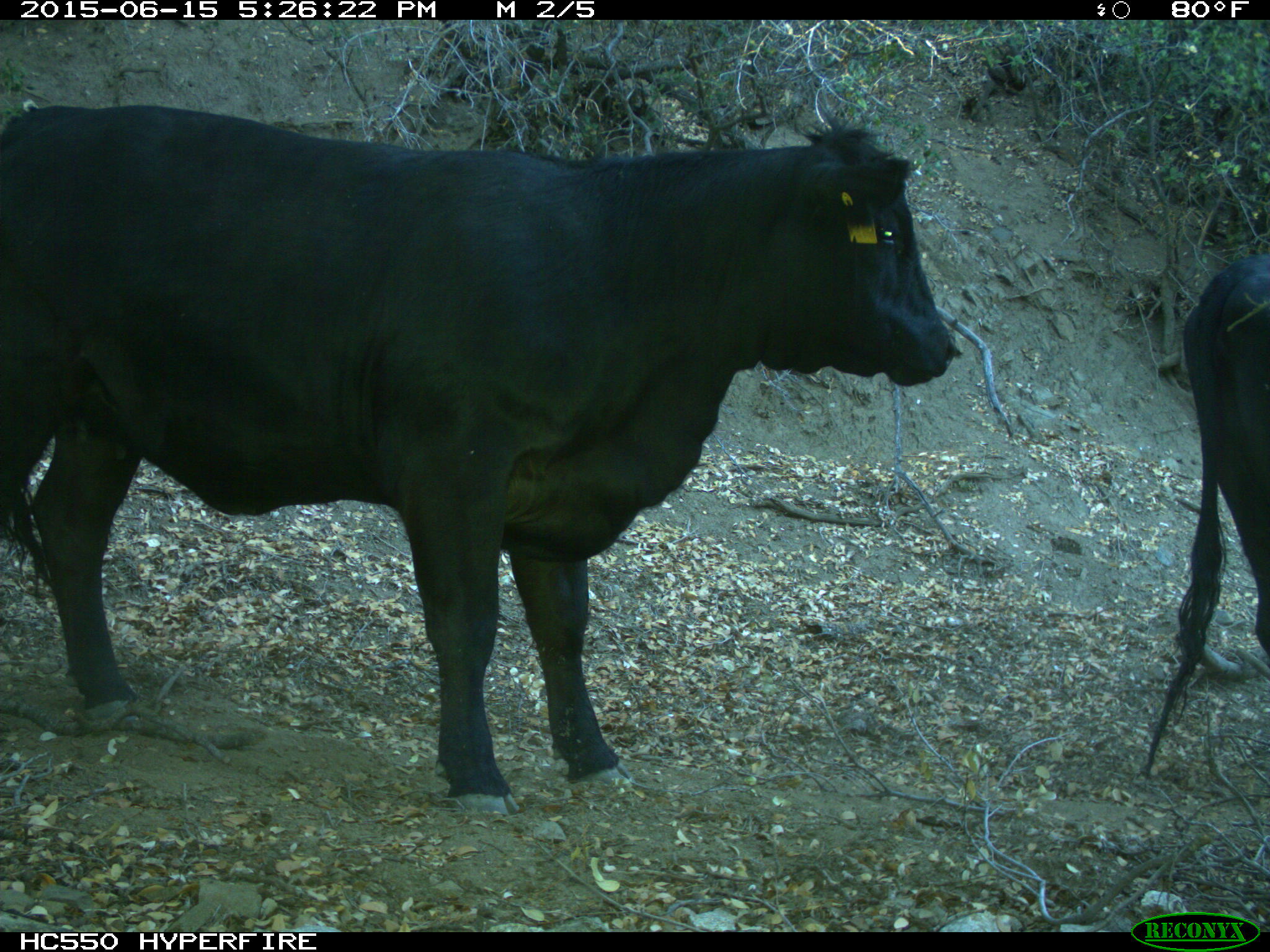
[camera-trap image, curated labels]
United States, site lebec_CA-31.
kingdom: Animalia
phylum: Chordata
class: Mammalia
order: Artiodactyla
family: Bovidae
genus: Bos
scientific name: Bos taurus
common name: domestic cow